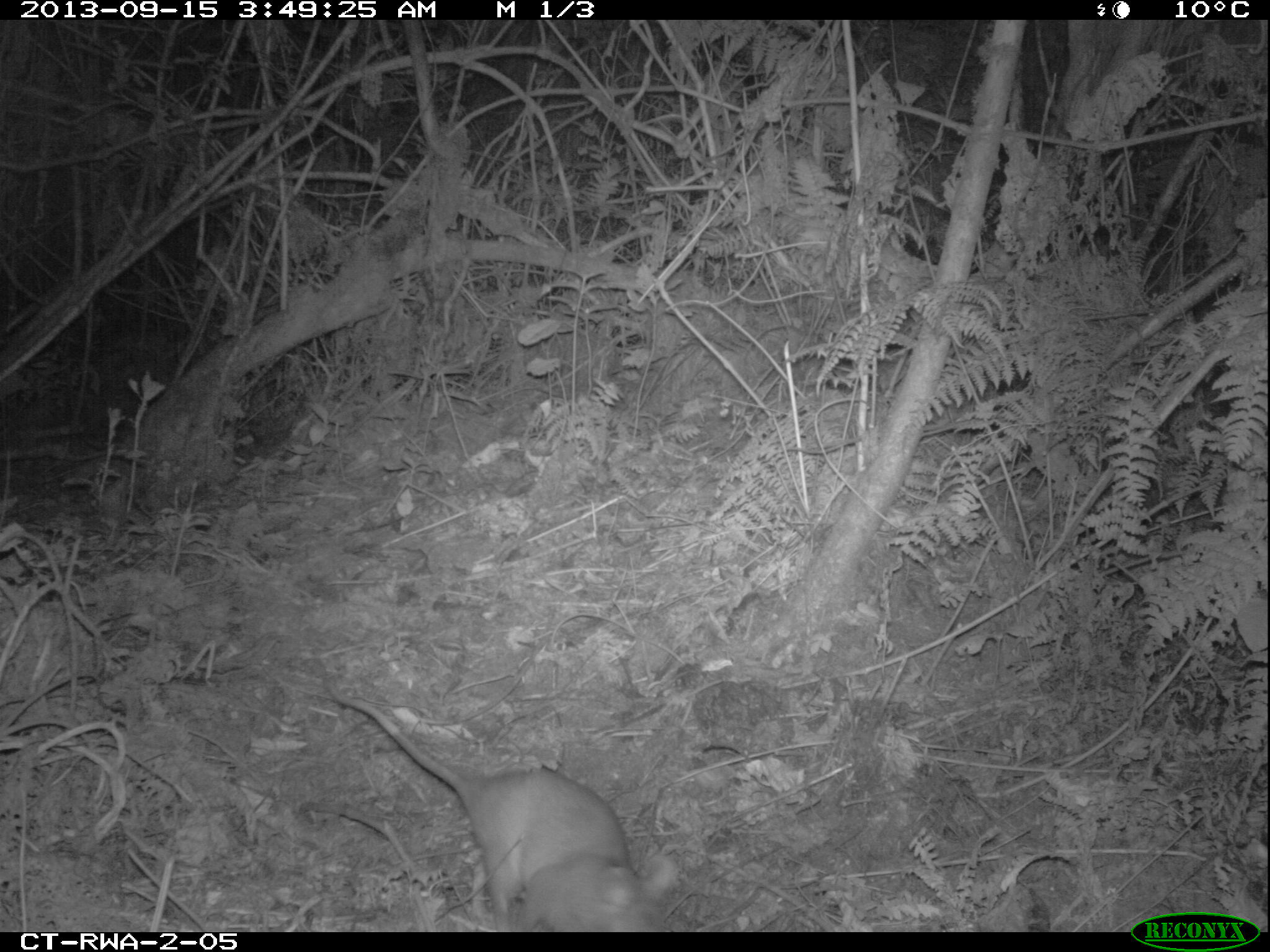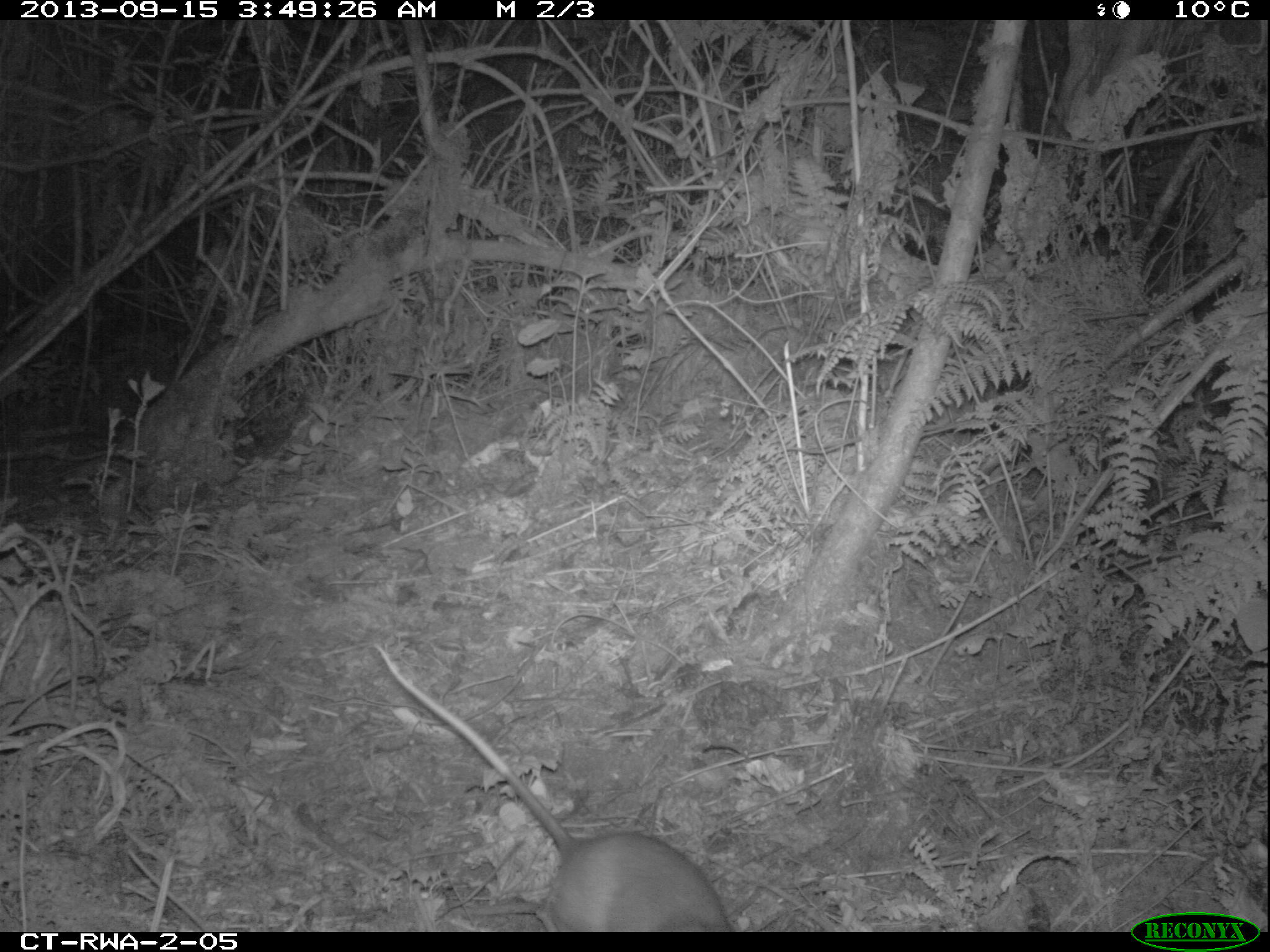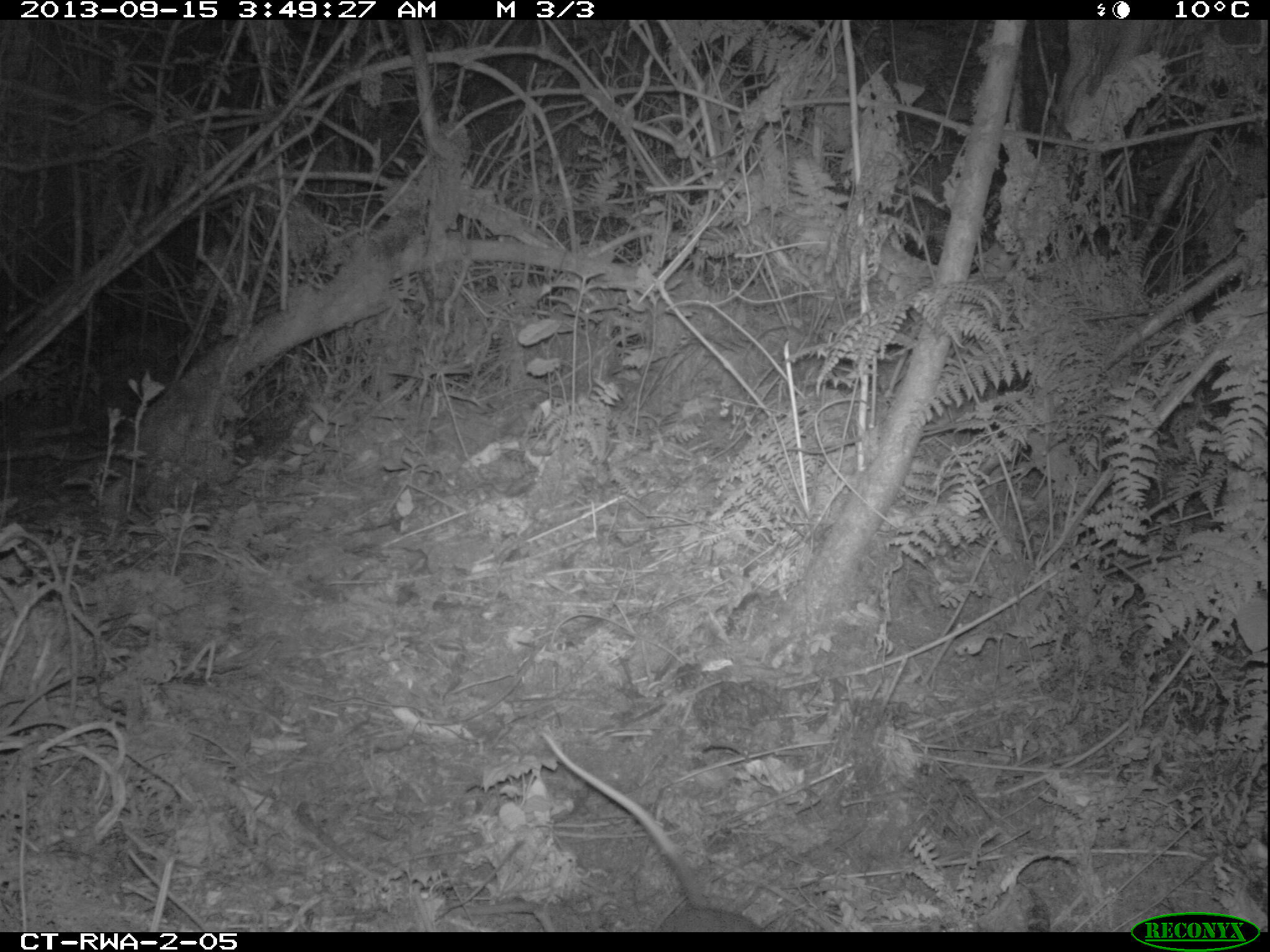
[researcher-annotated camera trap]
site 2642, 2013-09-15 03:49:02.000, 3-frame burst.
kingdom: Animalia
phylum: Chordata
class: Mammalia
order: Rodentia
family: Nesomyidae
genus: Cricetomys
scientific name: Cricetomys gambianus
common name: african giant pouched rat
Cricetomys gambianus (african giant pouched rat), count 1.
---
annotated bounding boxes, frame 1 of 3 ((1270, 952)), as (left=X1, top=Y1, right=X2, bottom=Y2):
cricetomys gambianus: (left=322, top=676, right=679, bottom=930)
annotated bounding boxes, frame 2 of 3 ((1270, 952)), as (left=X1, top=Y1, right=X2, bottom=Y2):
cricetomys gambianus: (left=370, top=642, right=733, bottom=931)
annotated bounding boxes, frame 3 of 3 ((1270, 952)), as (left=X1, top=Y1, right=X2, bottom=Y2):
cricetomys gambianus: (left=538, top=730, right=768, bottom=931)